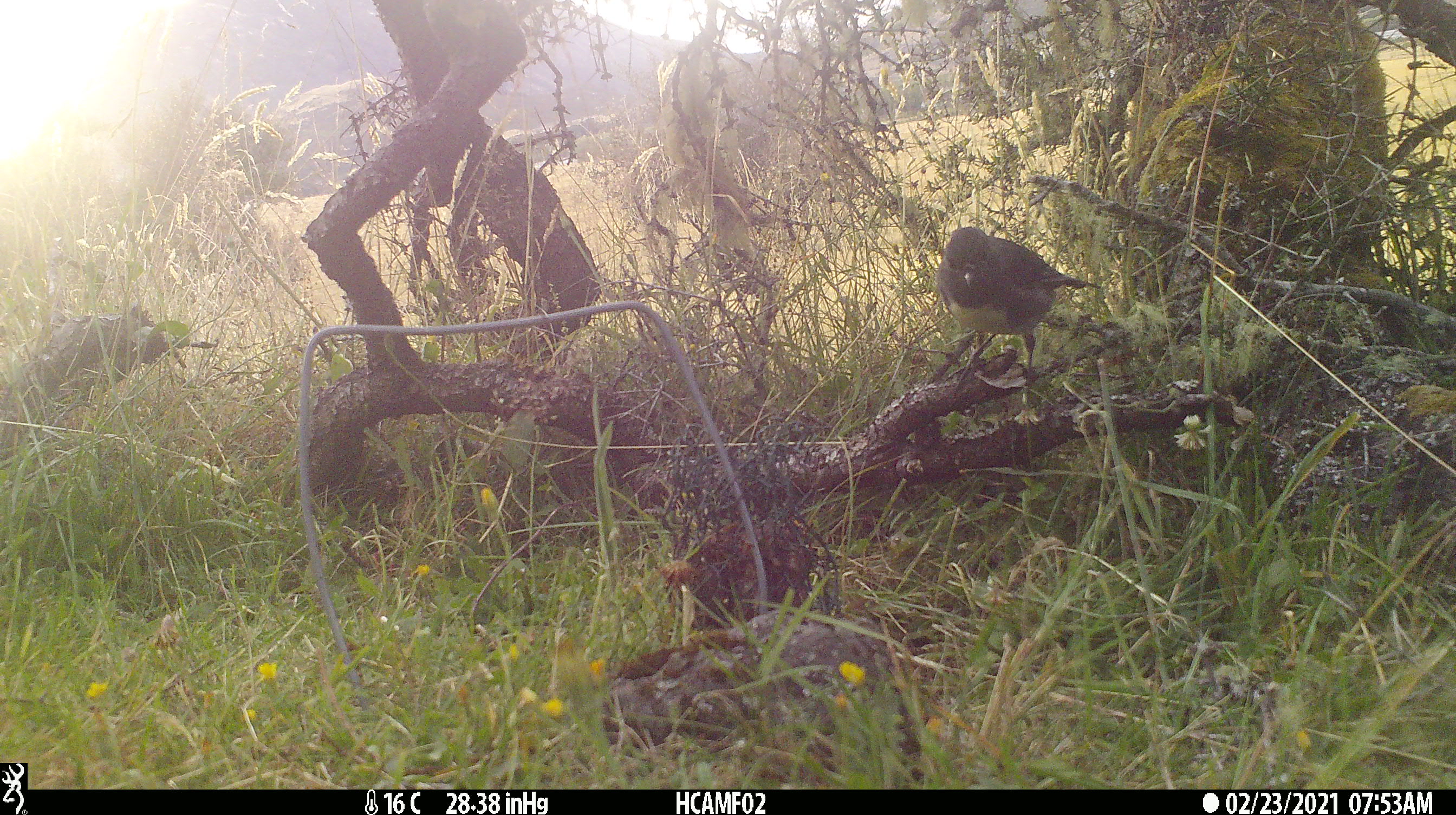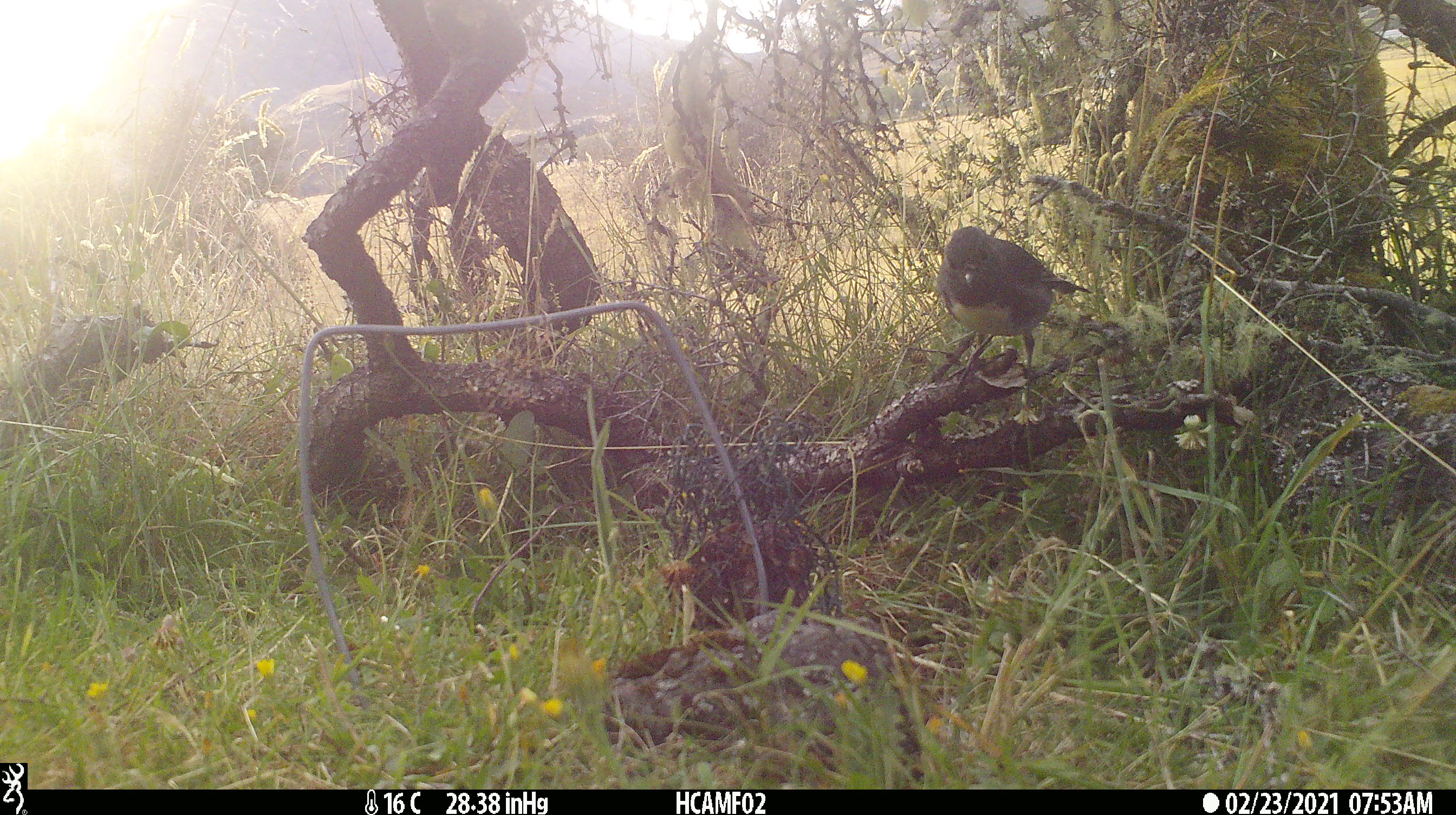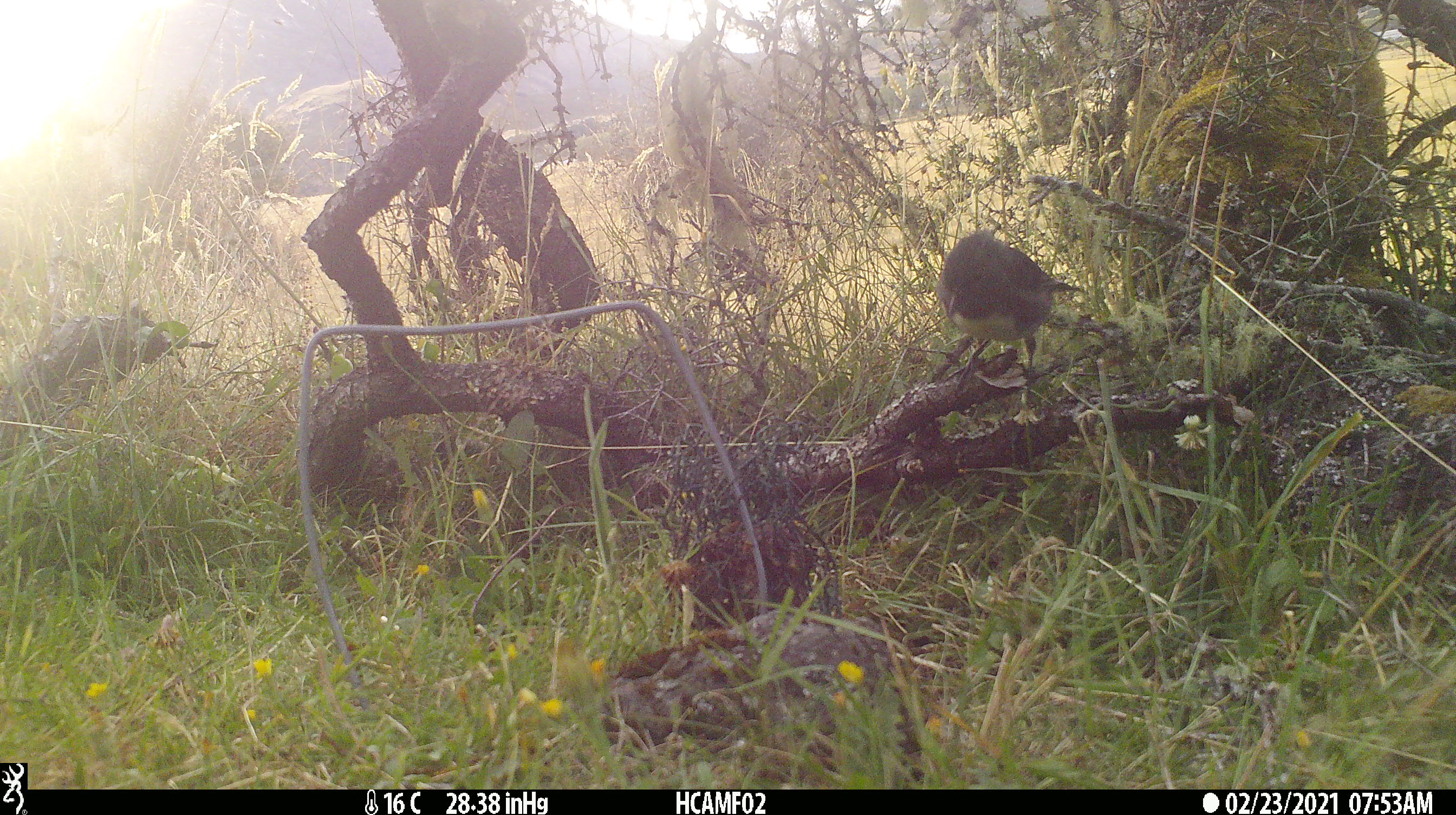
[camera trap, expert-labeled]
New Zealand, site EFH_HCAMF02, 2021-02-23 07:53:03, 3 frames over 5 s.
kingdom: Animalia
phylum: Chordata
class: Aves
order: Passeriformes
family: Petroicidae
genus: Petroica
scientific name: Petroica australis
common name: new zealand robin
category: robin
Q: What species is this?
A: Robin (new zealand robin) (Petroica australis).